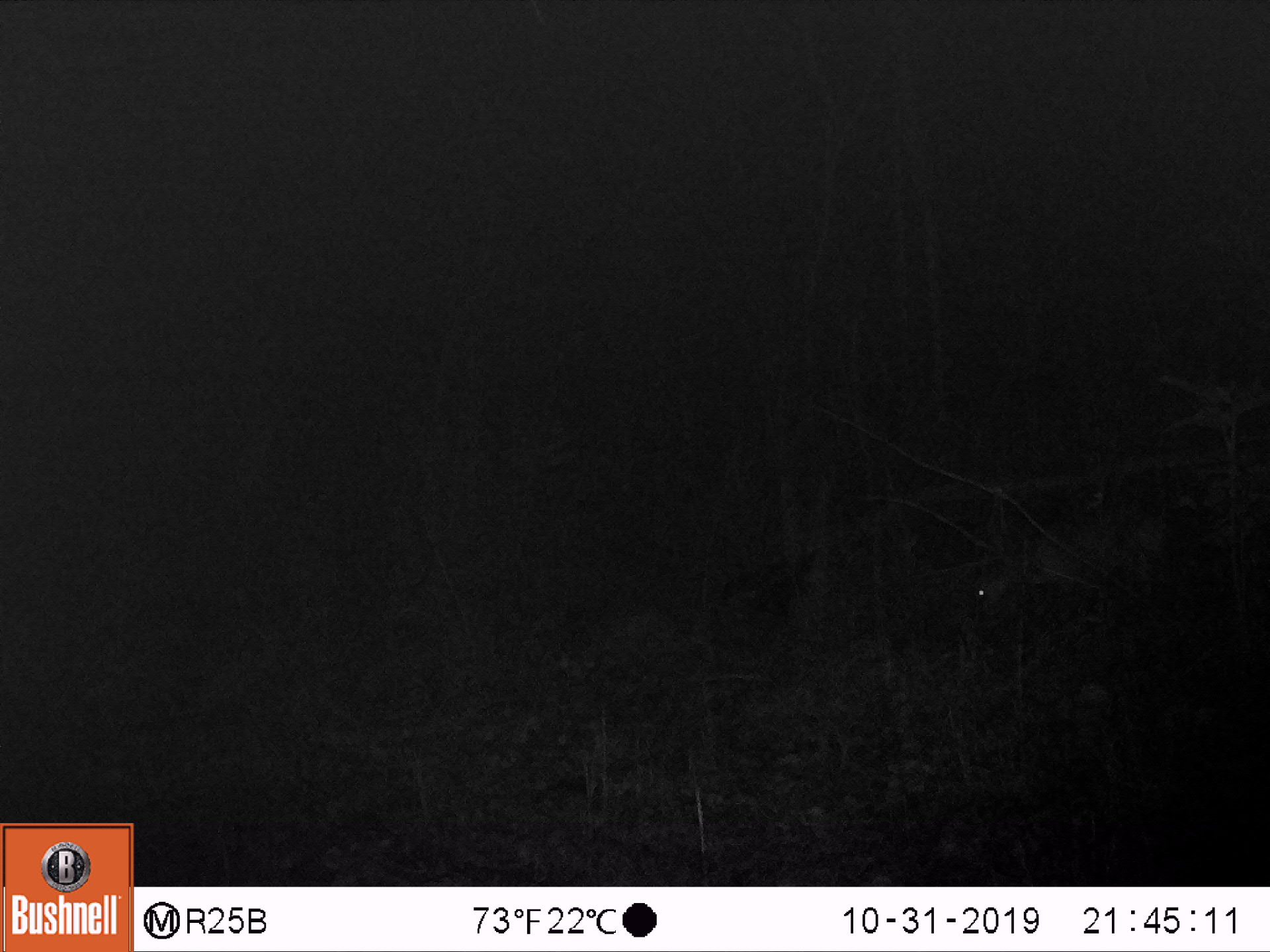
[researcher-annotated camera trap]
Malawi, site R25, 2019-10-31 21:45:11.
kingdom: Animalia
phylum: Chordata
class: Mammalia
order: Artiodactyla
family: Bovidae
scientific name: Antilopinae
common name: small antelope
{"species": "small antelope (Antilopinae)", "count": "1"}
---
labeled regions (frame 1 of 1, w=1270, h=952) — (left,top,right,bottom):
small antelope: (962,484,1190,676)